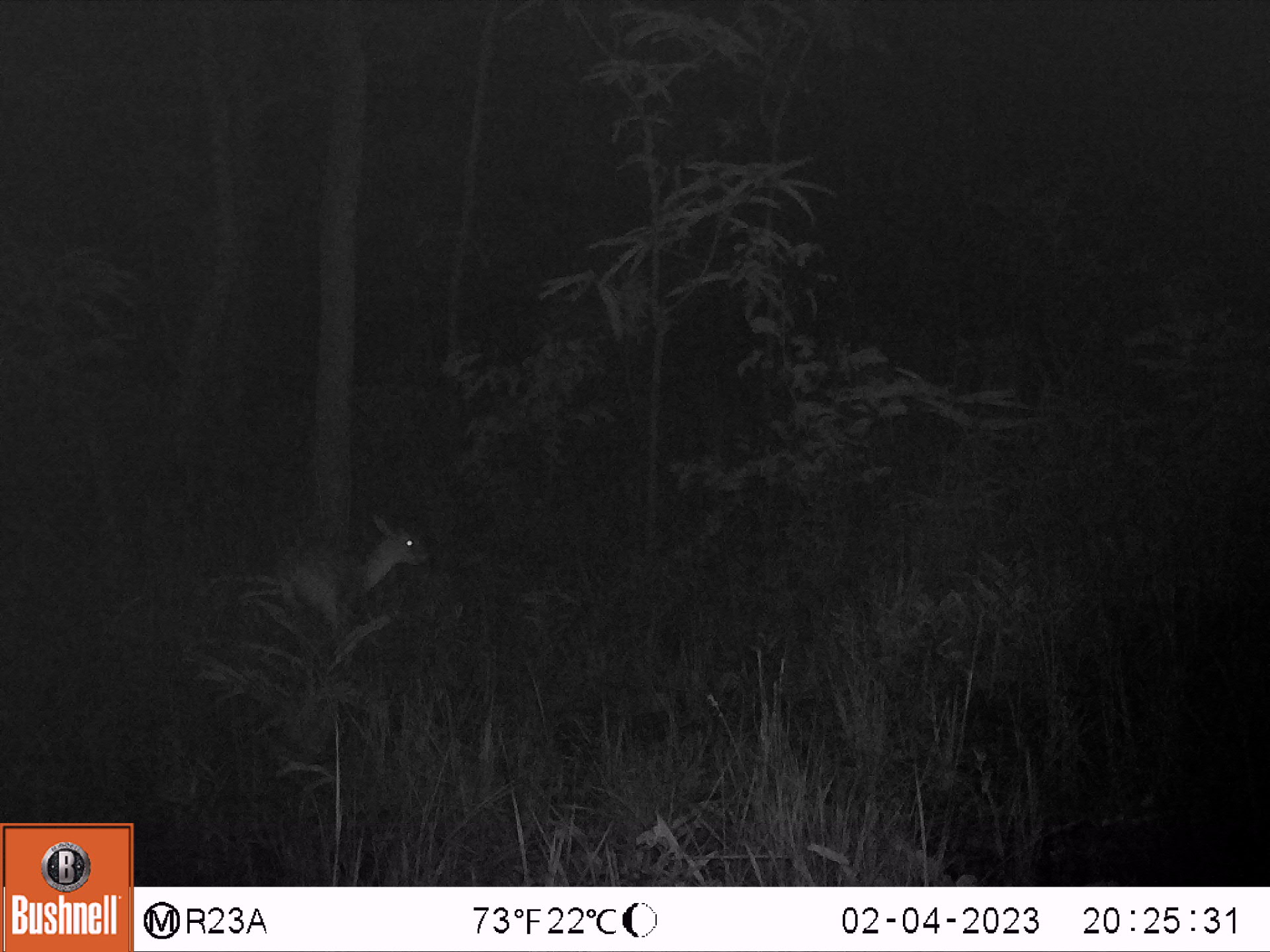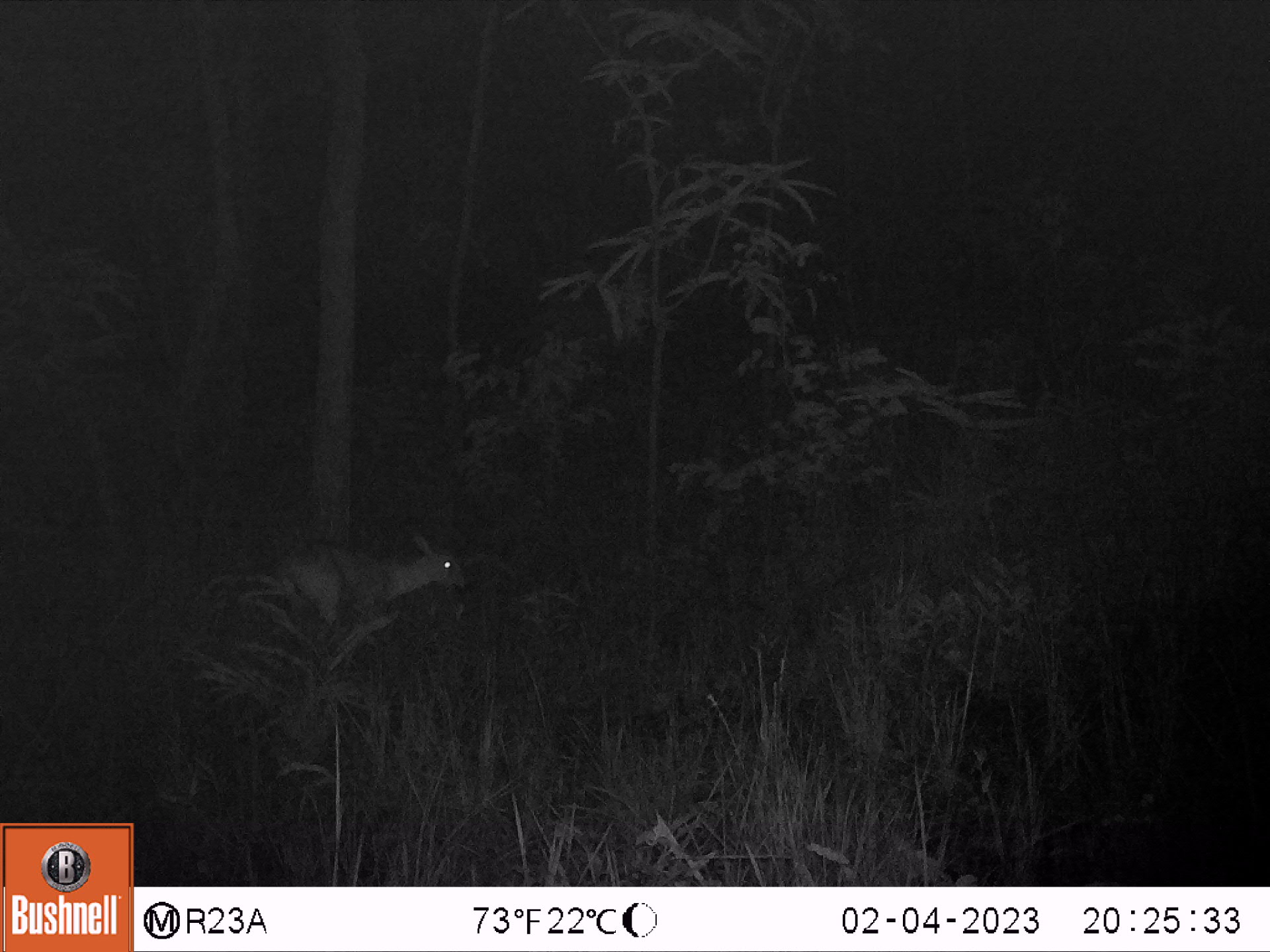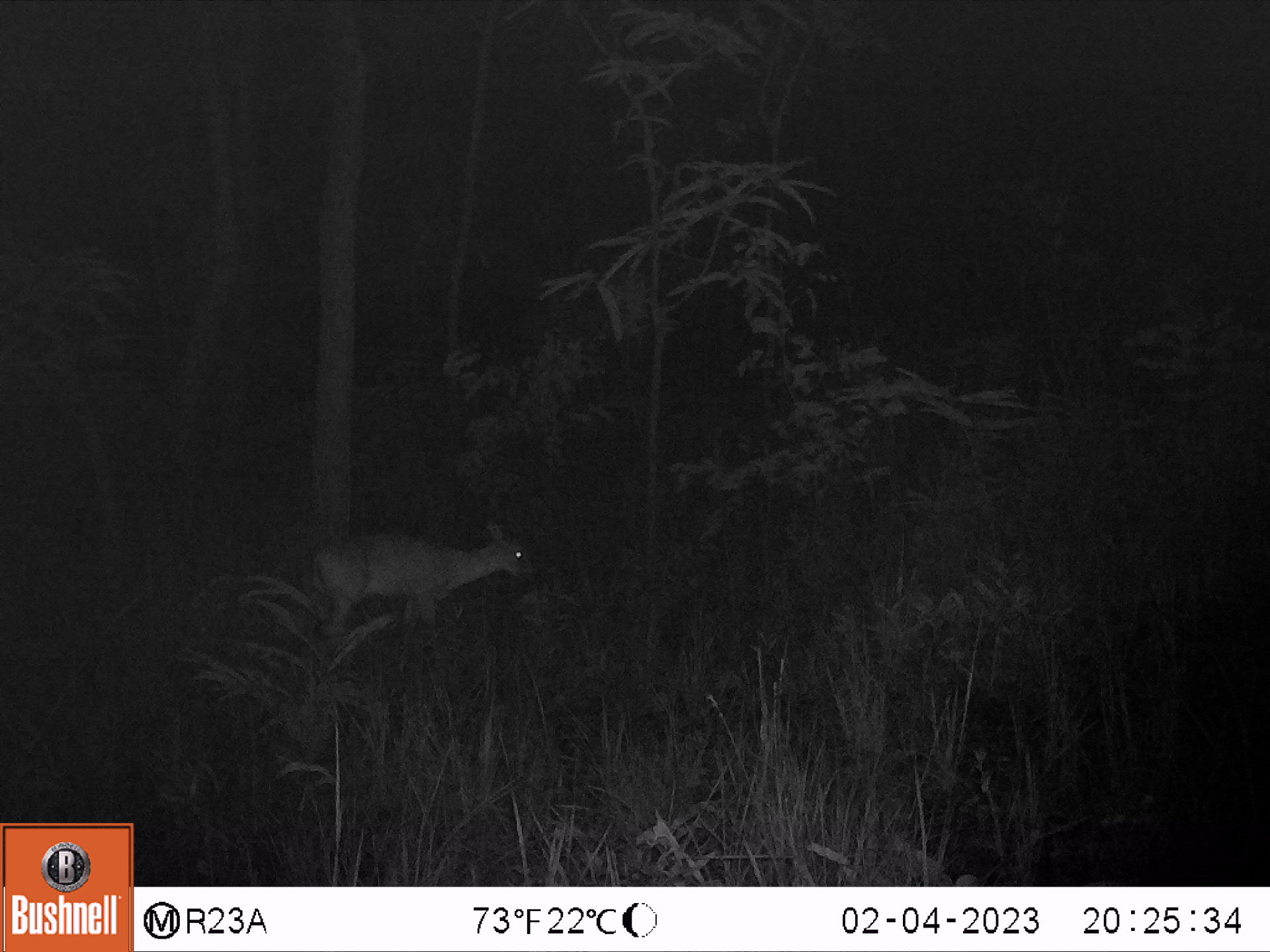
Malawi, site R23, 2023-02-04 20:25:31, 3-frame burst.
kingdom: Animalia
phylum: Chordata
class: Mammalia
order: Artiodactyla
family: Bovidae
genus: Sylvicapra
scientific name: Sylvicapra grimmia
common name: common duiker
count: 1